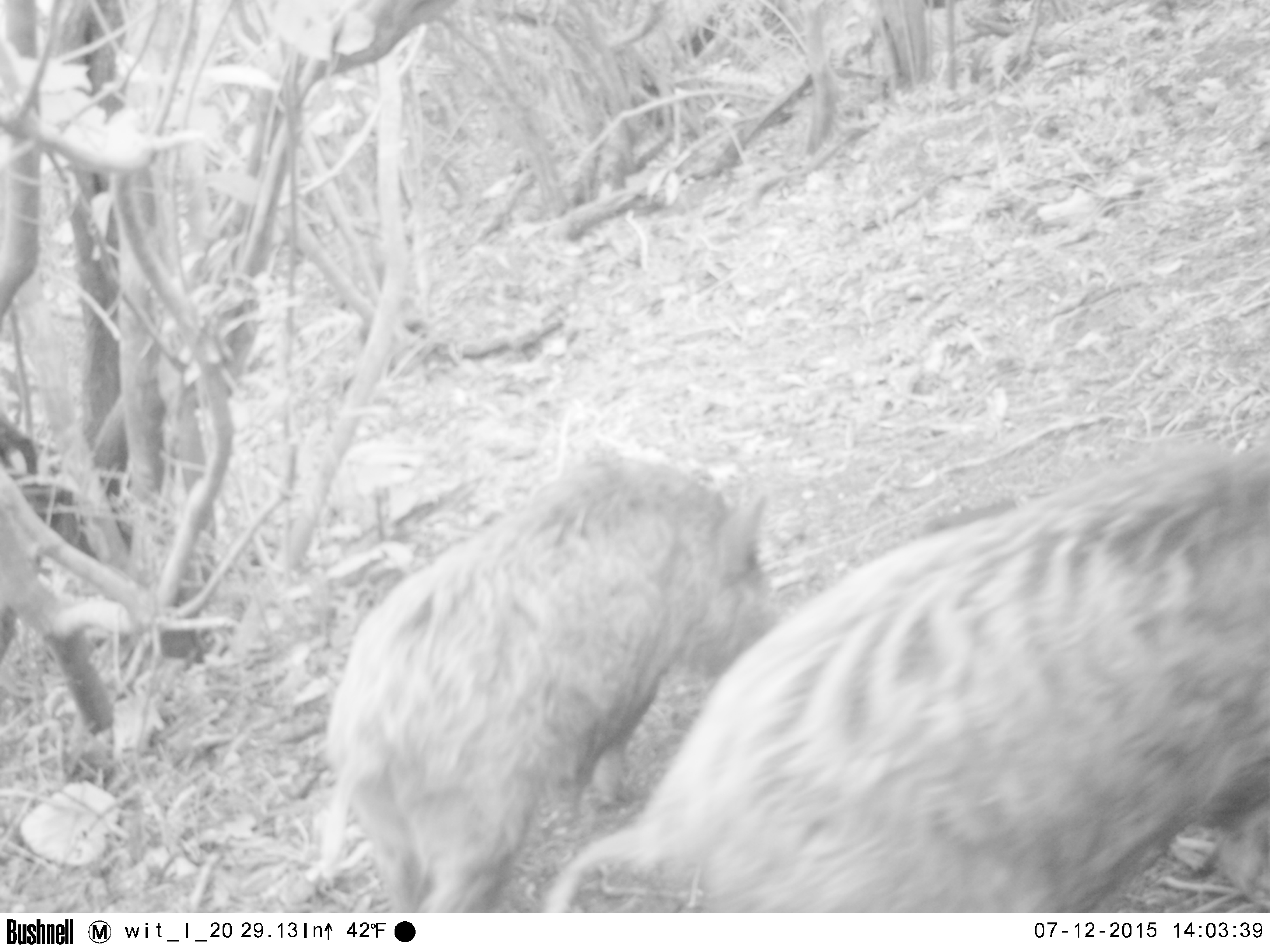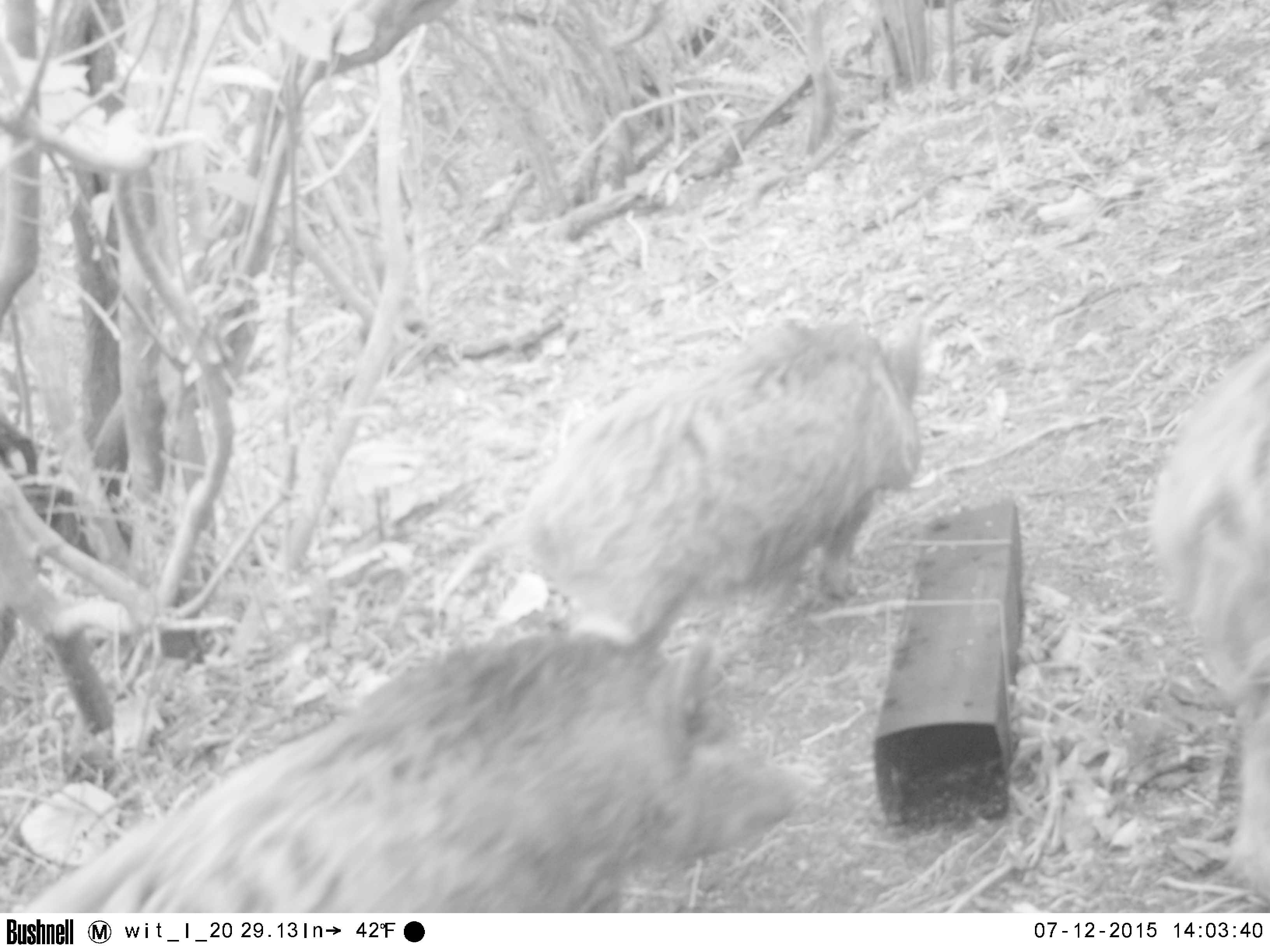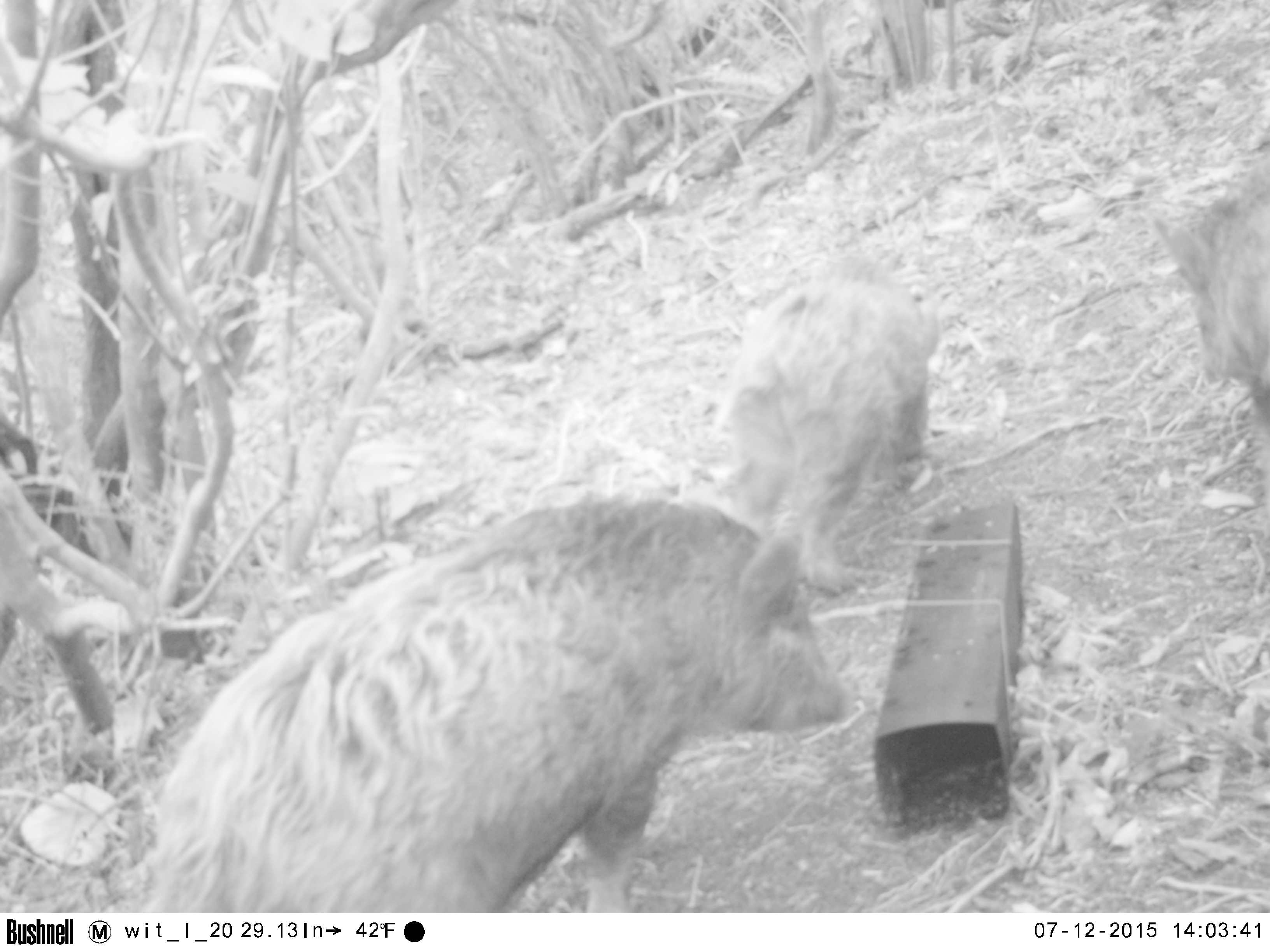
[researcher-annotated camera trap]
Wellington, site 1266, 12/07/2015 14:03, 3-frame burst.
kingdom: Animalia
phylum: Chordata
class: Mammalia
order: Artiodactyla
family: Suidae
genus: Sus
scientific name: Sus scrofa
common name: pig